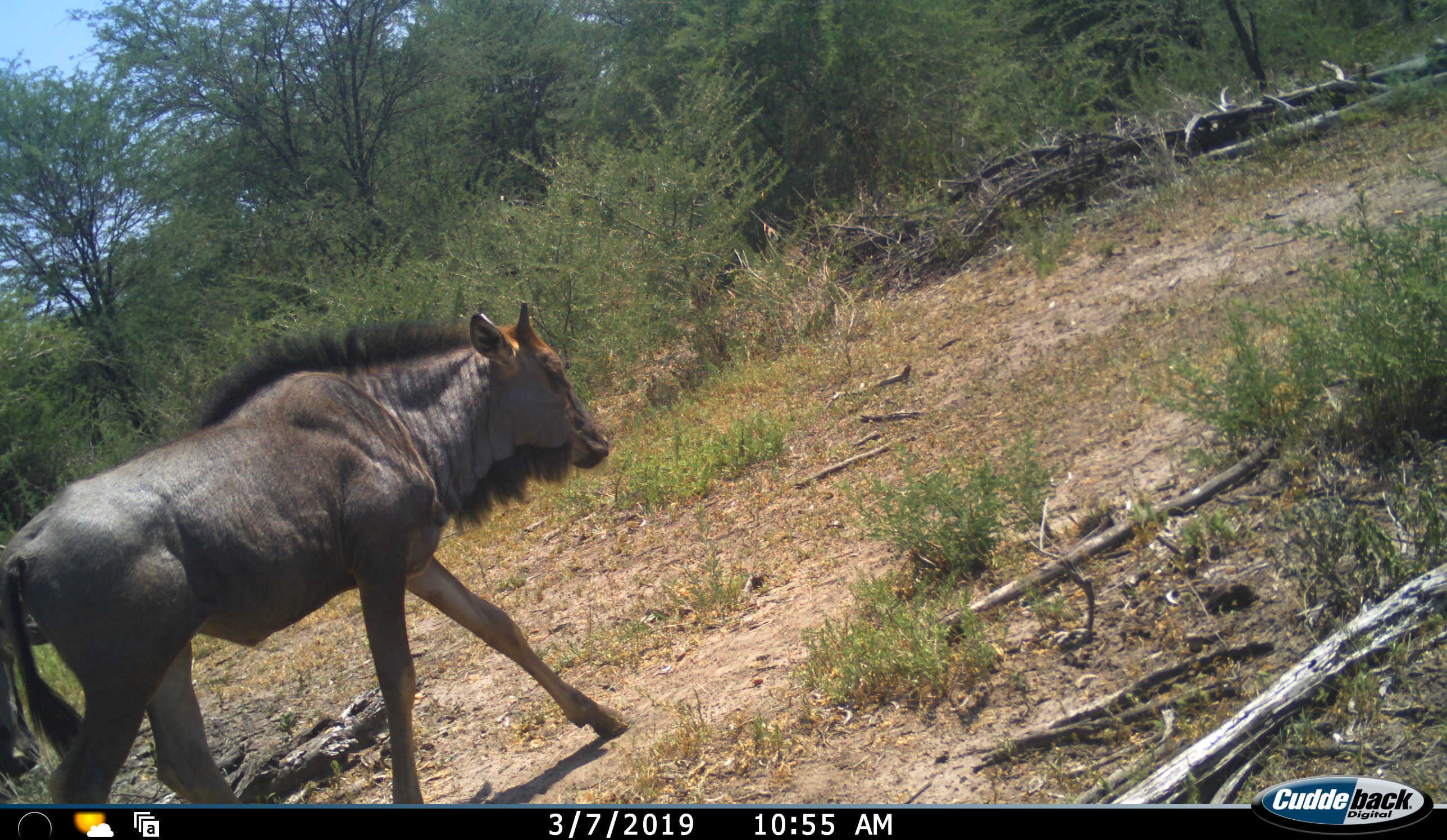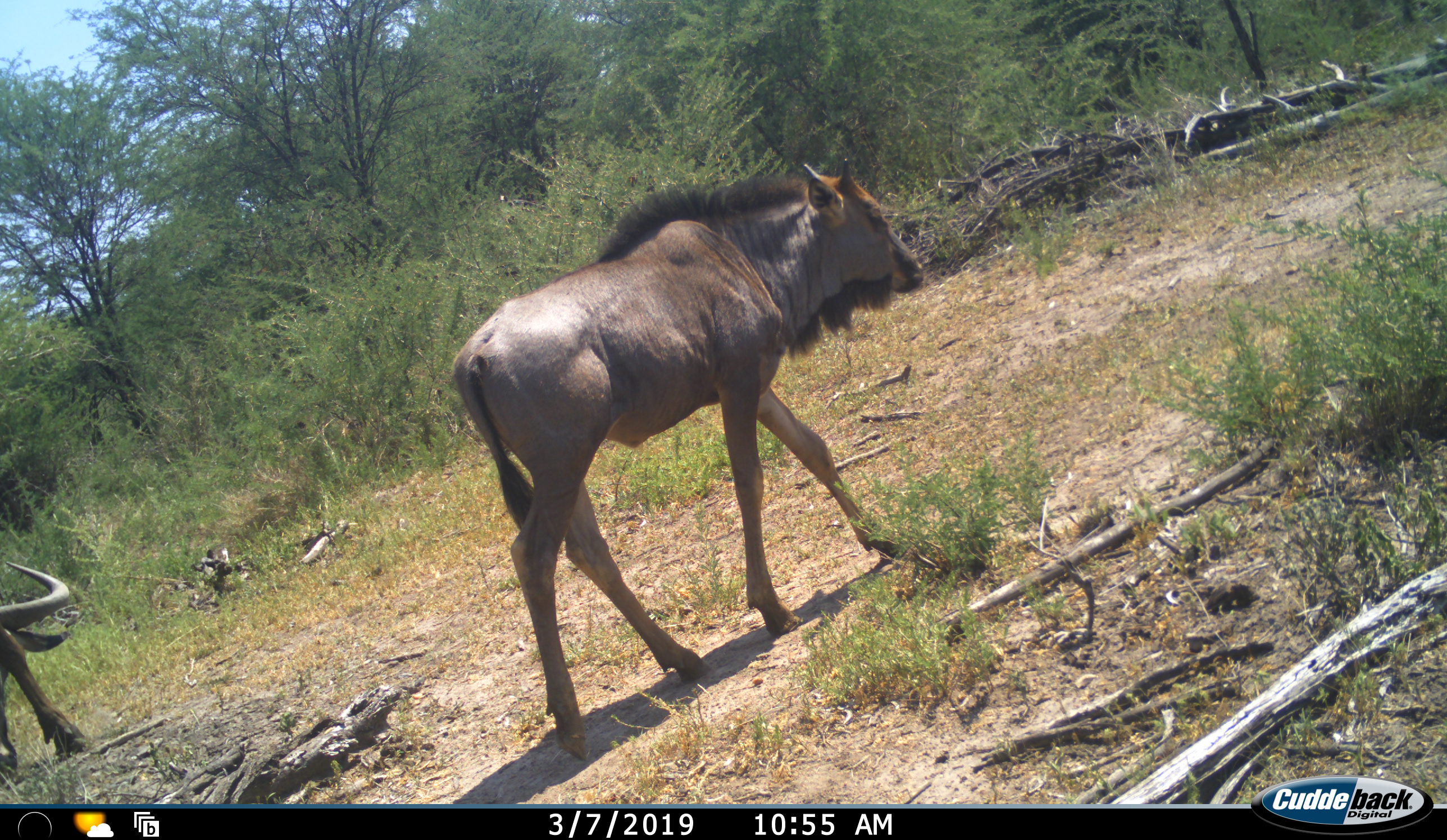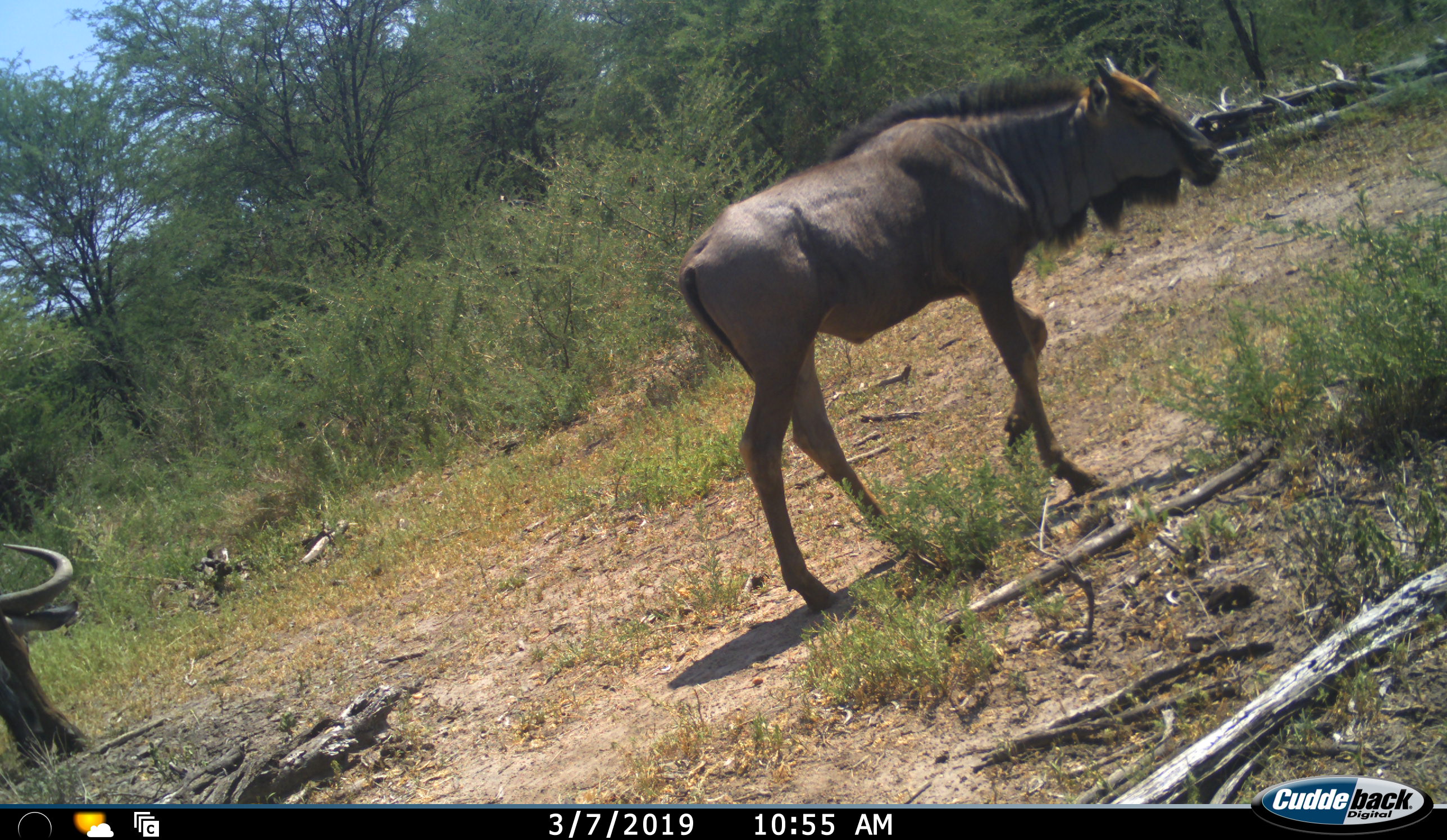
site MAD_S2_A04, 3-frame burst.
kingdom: Animalia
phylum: Chordata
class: Mammalia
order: Artiodactyla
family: Bovidae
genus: Connochaetes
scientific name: Connochaetes taurinus taurinus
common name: blue wildebeest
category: wildebeestblue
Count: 2.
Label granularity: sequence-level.